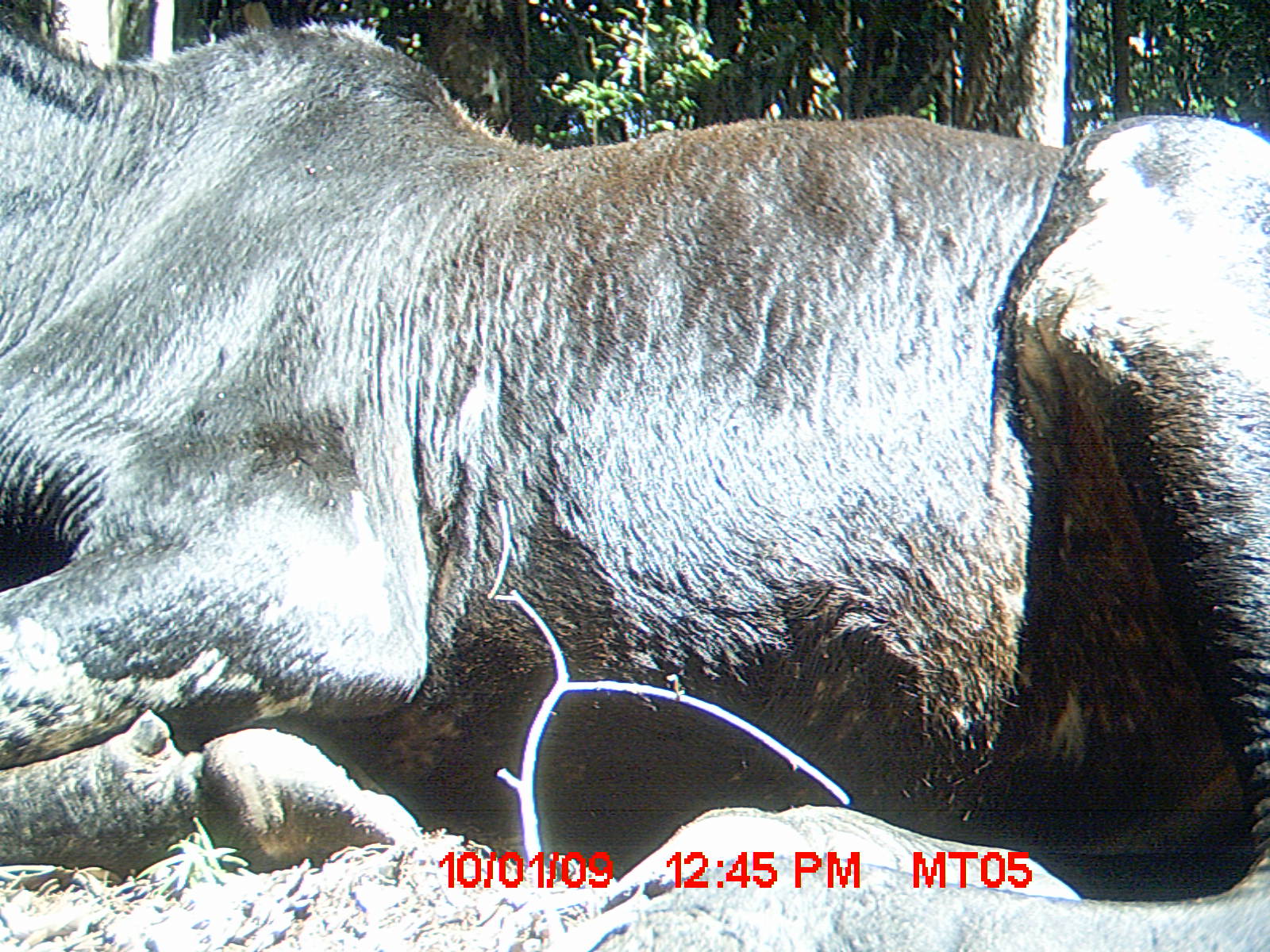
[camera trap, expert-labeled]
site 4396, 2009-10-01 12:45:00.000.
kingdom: Animalia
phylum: Chordata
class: Mammalia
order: Artiodactyla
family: Bovidae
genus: Bos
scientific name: Bos taurus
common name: domestic cattle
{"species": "Bos taurus (domestic cattle)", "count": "3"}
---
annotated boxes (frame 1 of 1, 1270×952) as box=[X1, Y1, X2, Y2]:
bos taurus: box=[0, 11, 1270, 952]